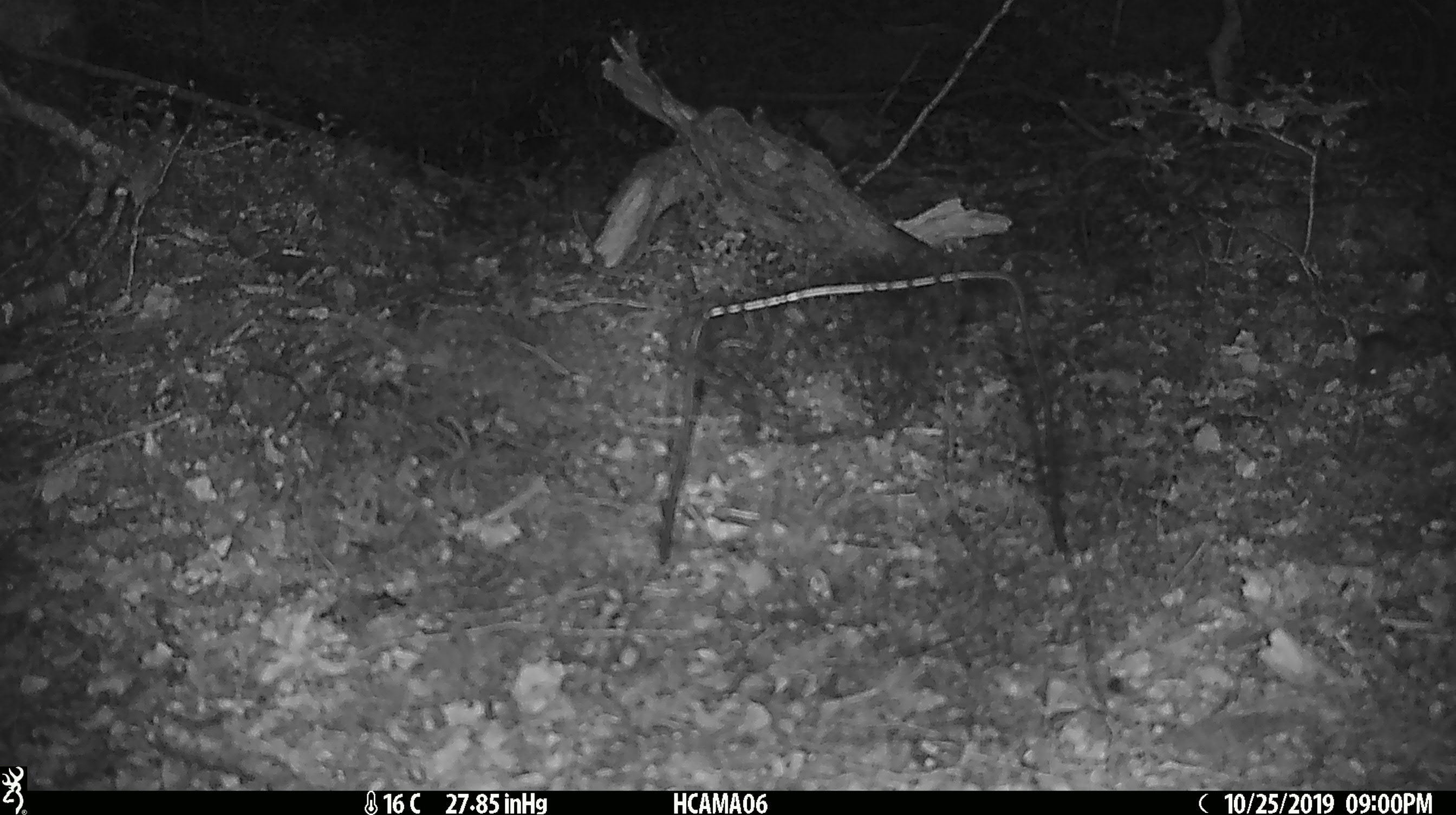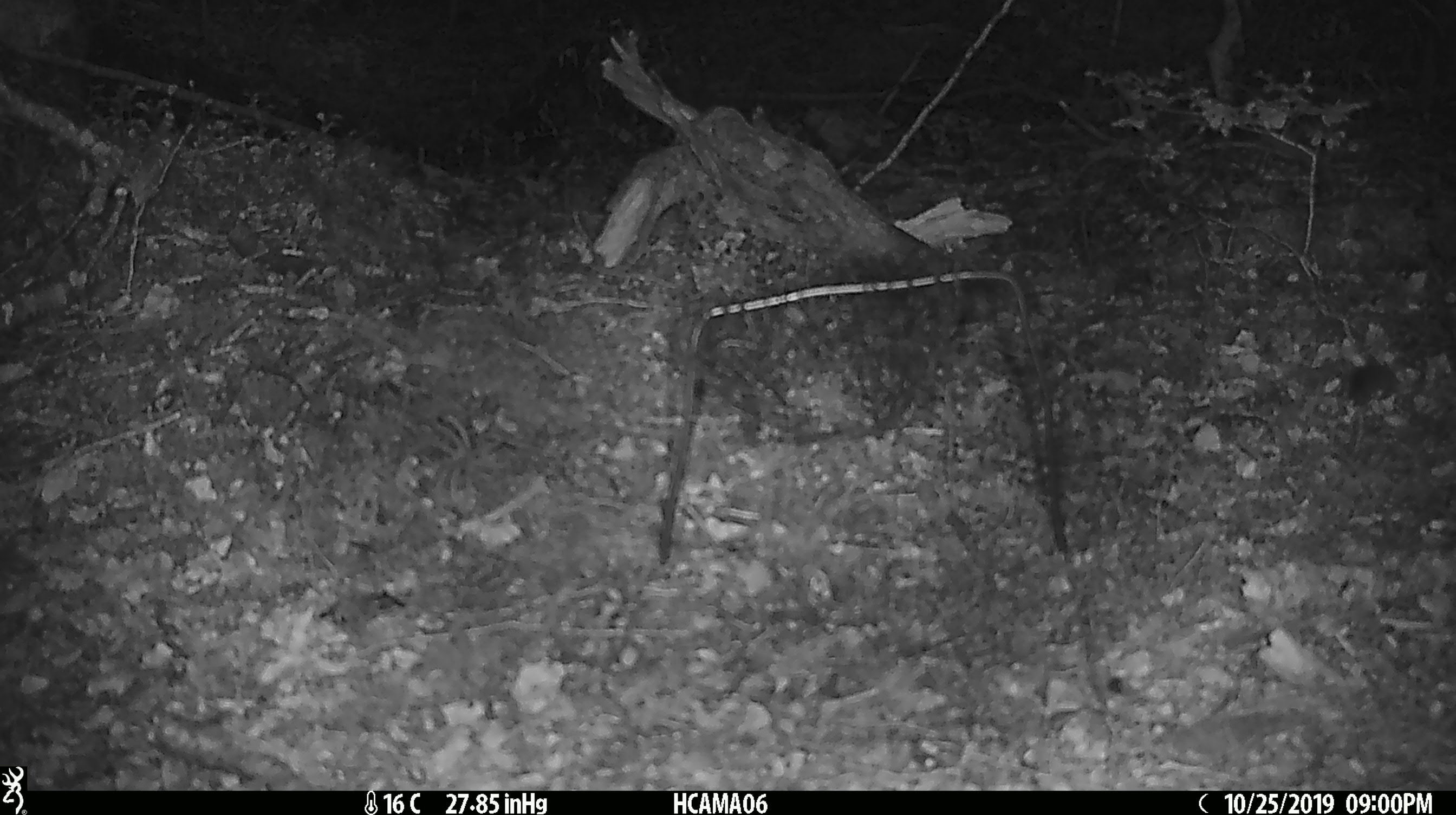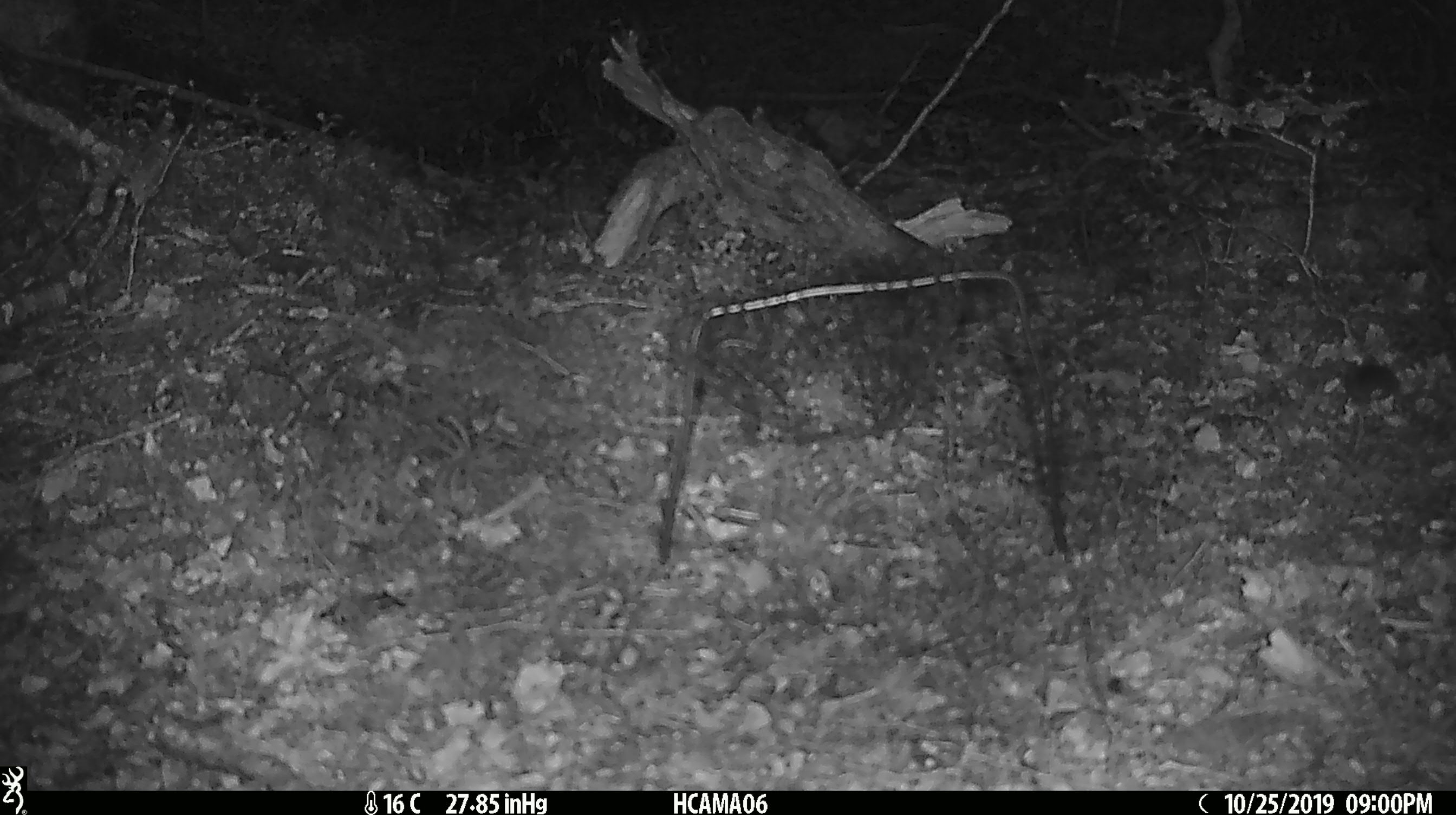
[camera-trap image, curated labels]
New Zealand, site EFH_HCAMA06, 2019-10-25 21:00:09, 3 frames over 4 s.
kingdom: Animalia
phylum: Chordata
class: Mammalia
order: Rodentia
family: Muridae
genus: Mus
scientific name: Mus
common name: mouse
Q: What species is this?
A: Mouse (Mus).